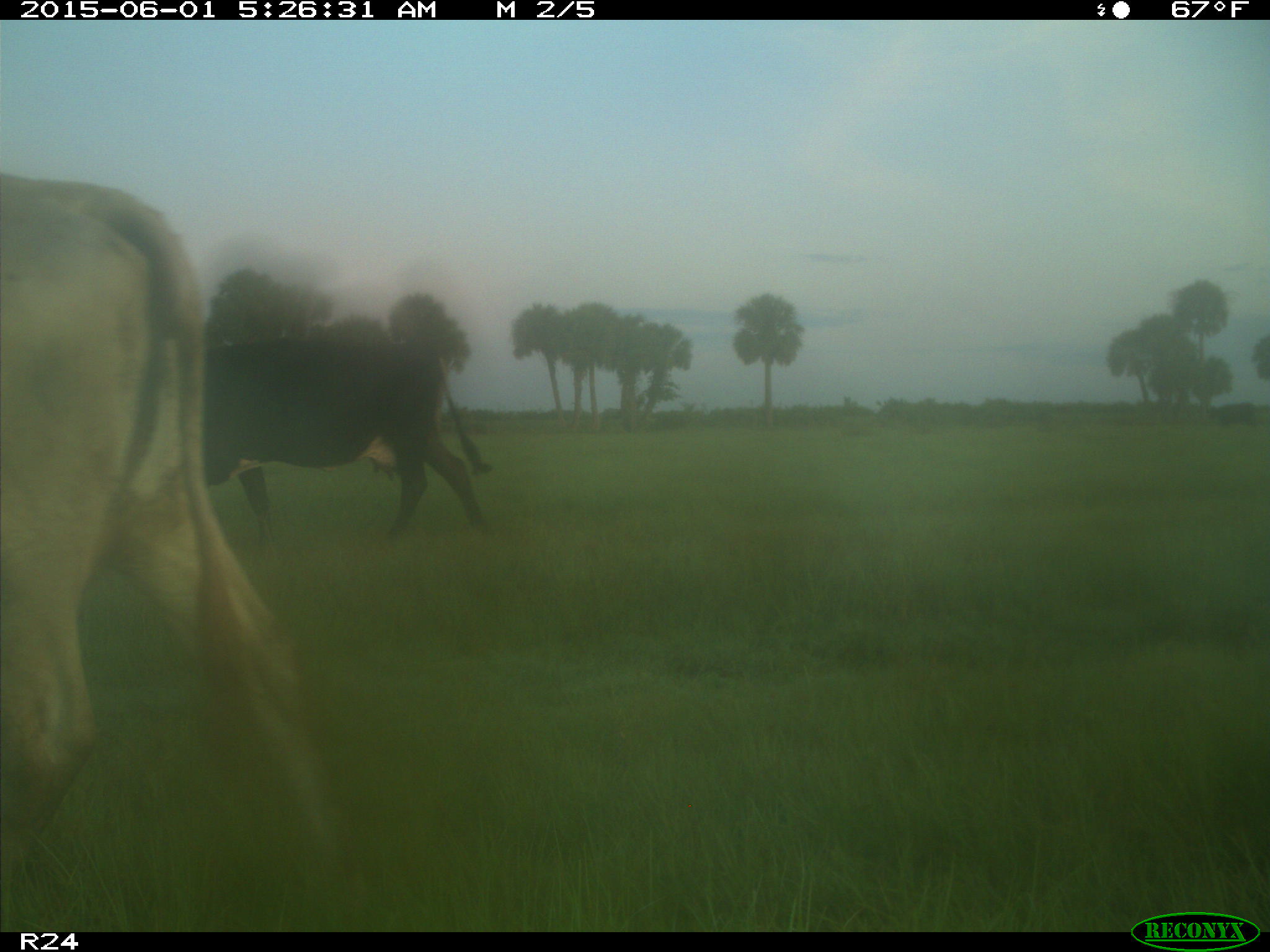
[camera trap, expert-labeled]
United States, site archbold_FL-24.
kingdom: Animalia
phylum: Chordata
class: Mammalia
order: Artiodactyla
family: Bovidae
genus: Bos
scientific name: Bos taurus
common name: domestic cow